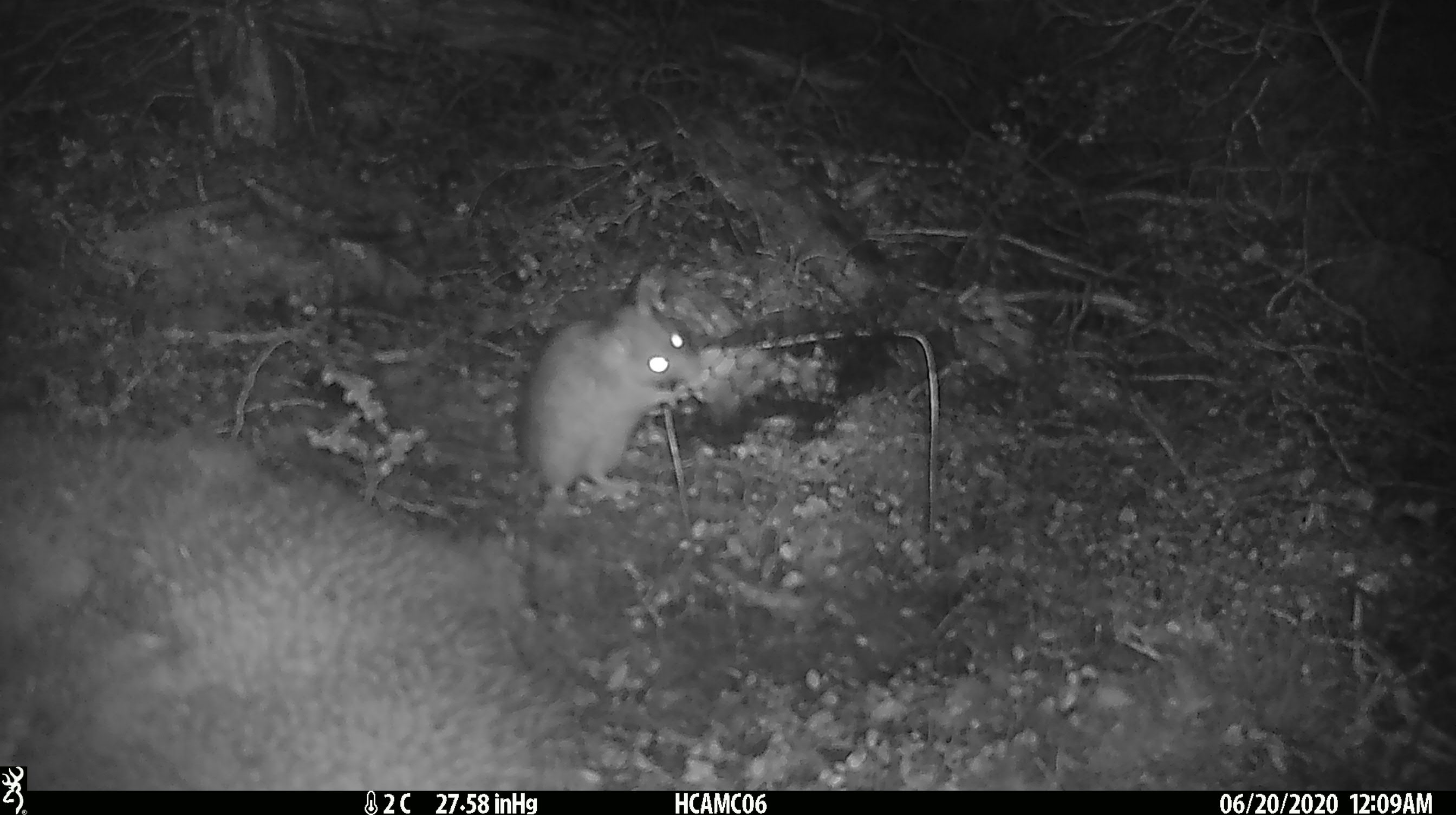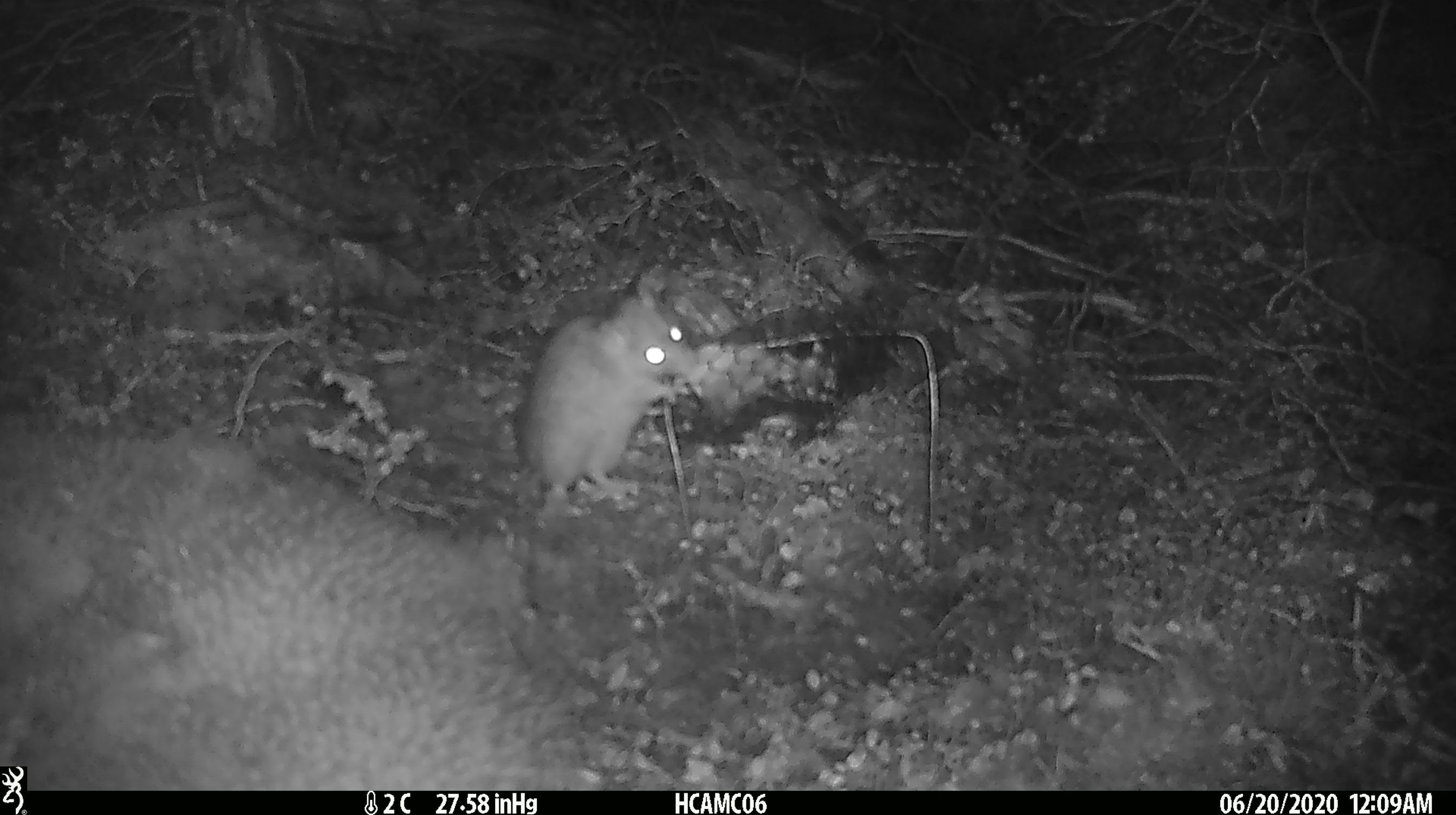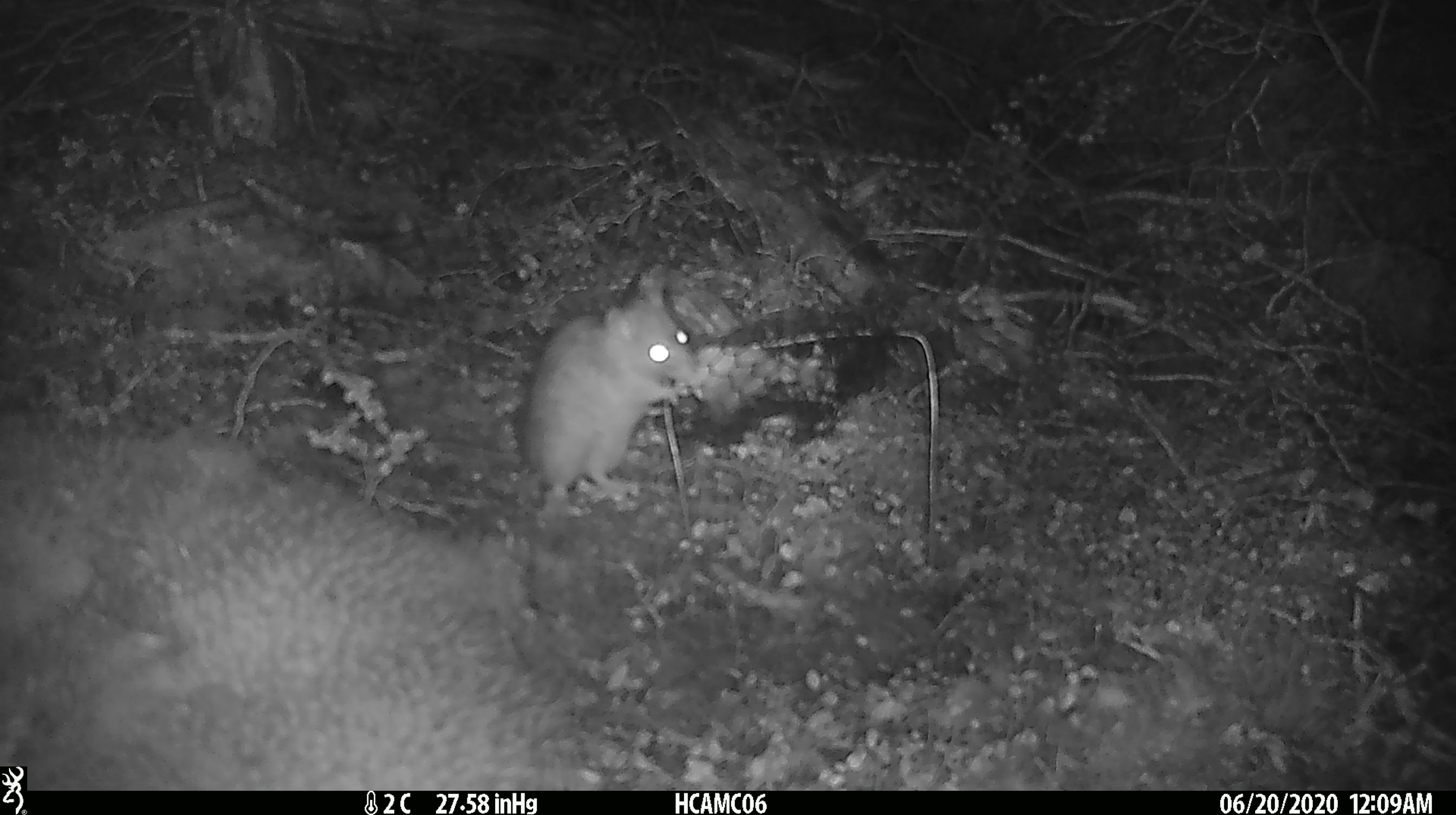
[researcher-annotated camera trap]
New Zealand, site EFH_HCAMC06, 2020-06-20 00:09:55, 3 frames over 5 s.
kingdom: Animalia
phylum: Chordata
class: Mammalia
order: Rodentia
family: Muridae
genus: Rattus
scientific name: Rattus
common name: rat